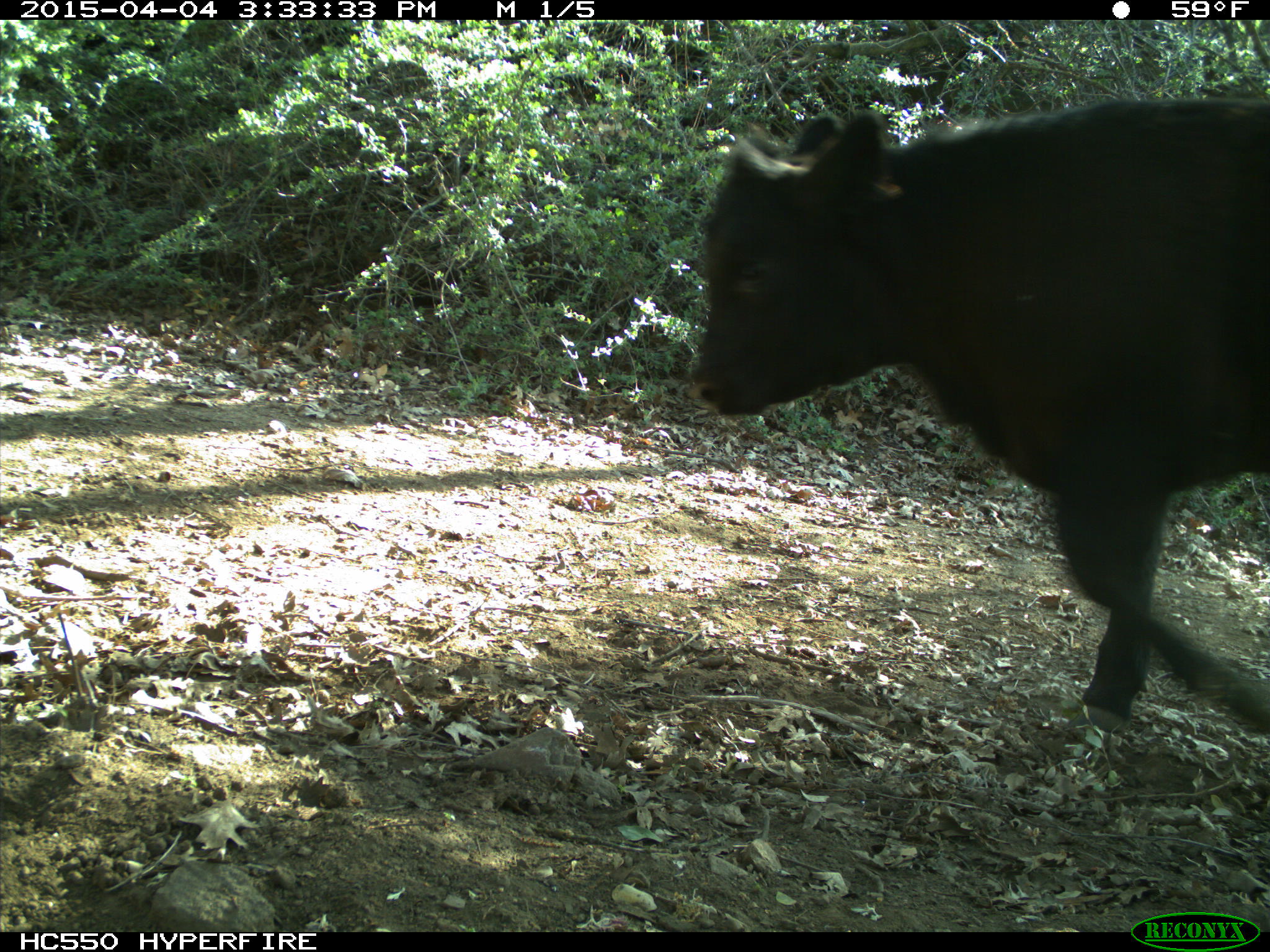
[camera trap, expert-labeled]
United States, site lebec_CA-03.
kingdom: Animalia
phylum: Chordata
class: Mammalia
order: Artiodactyla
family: Bovidae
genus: Bos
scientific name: Bos taurus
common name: domestic cow